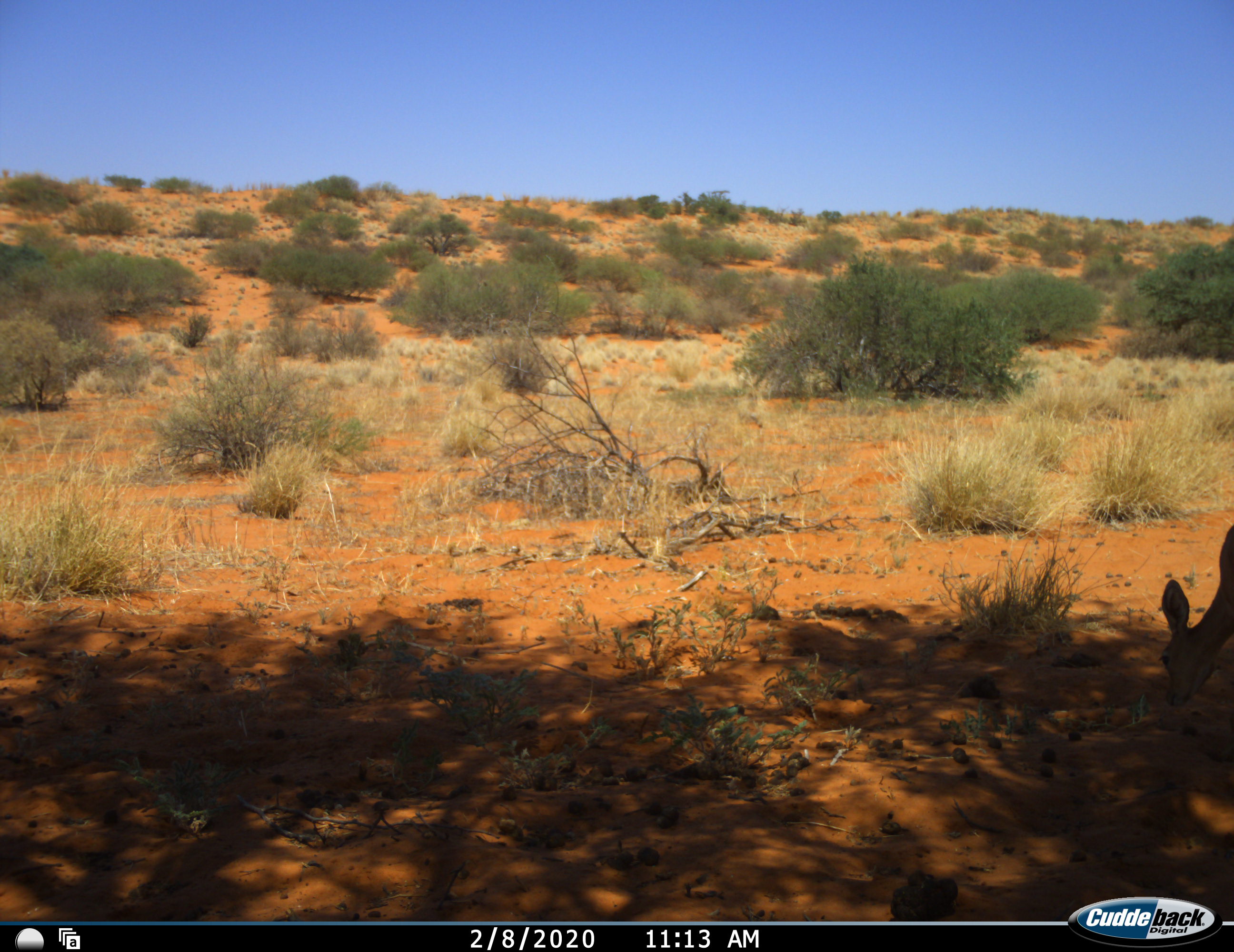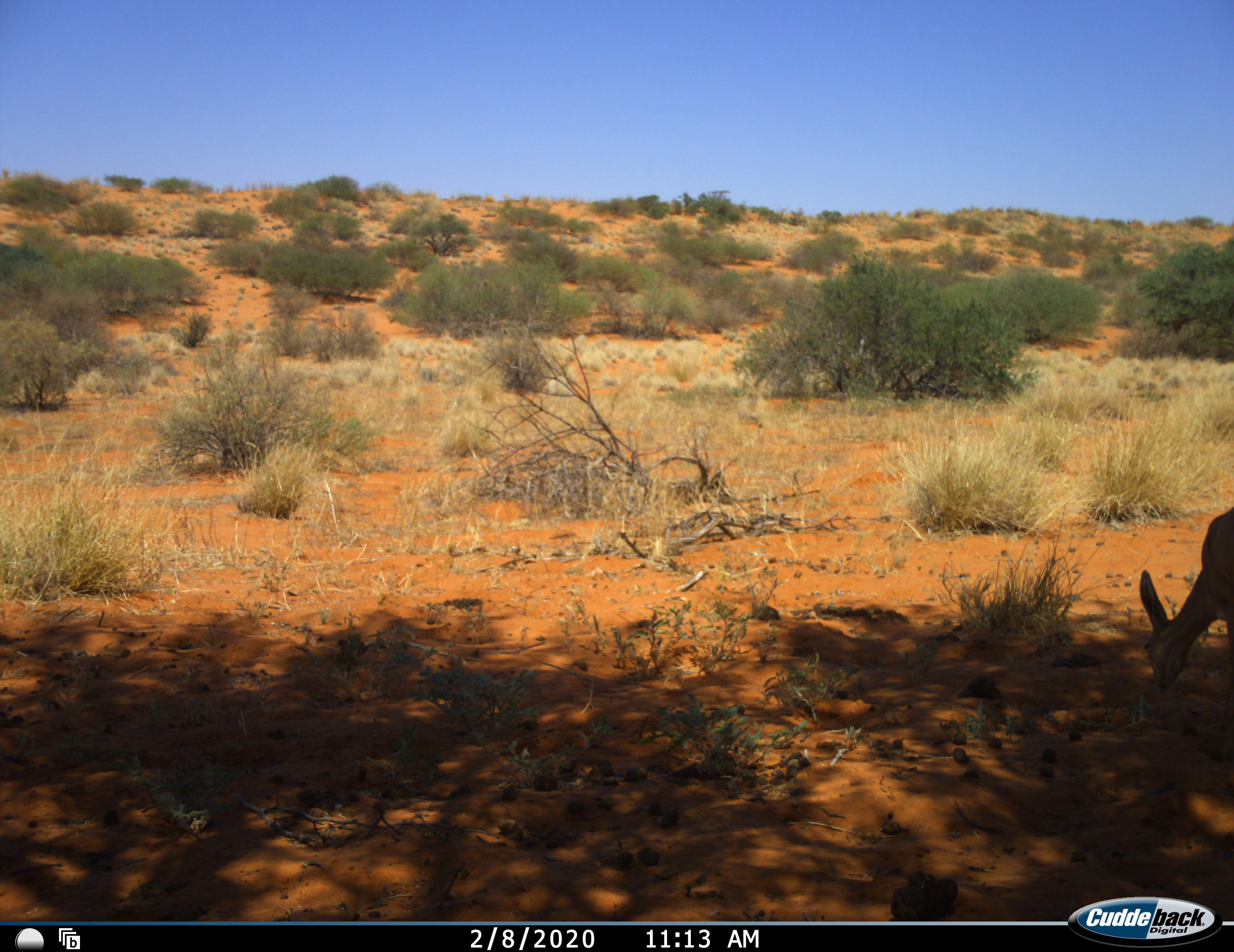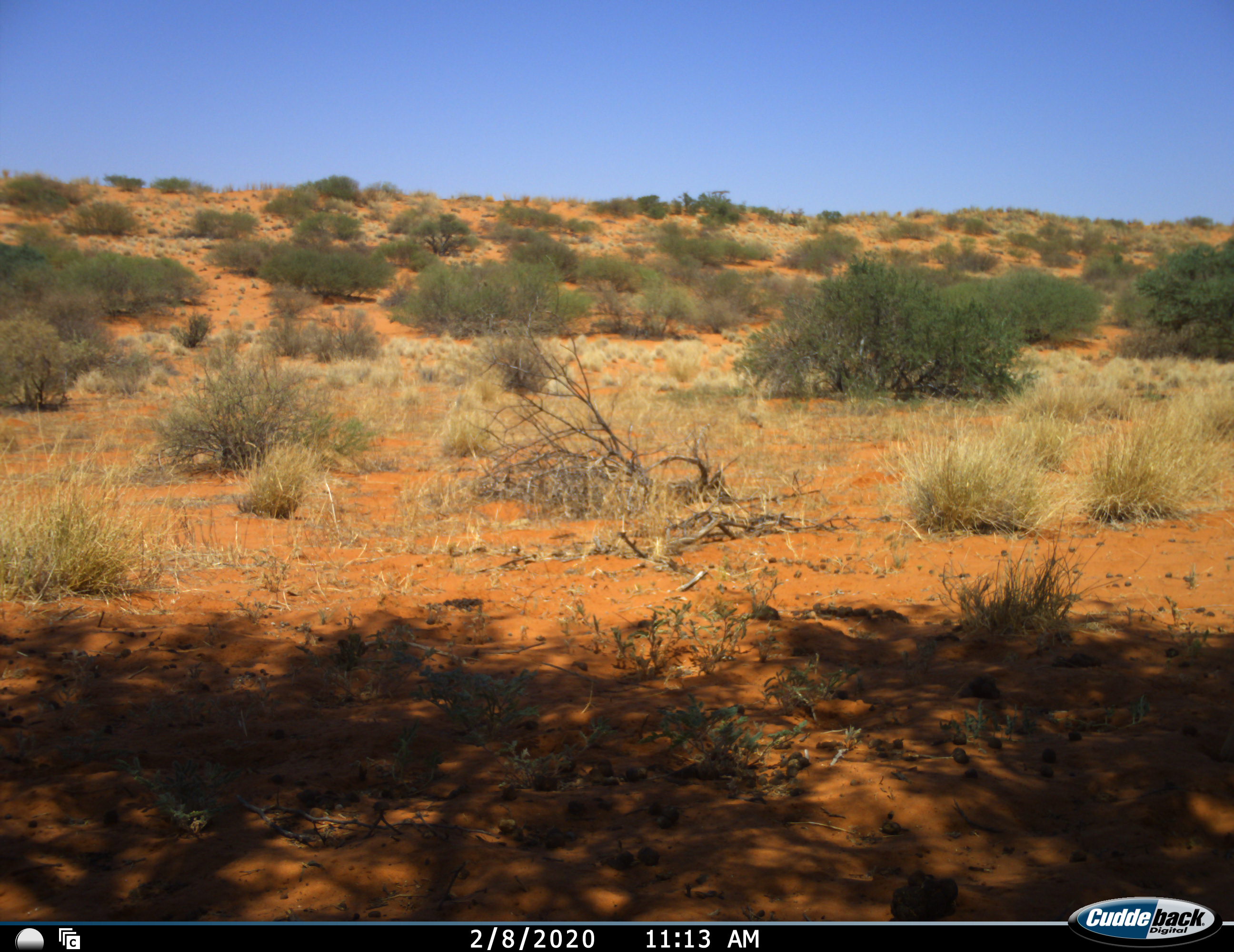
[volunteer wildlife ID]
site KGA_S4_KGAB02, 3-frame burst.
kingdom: Animalia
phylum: Chordata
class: Mammalia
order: Artiodactyla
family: Bovidae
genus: Raphicerus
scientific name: Raphicerus campestris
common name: steenbok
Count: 1.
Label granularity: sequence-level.